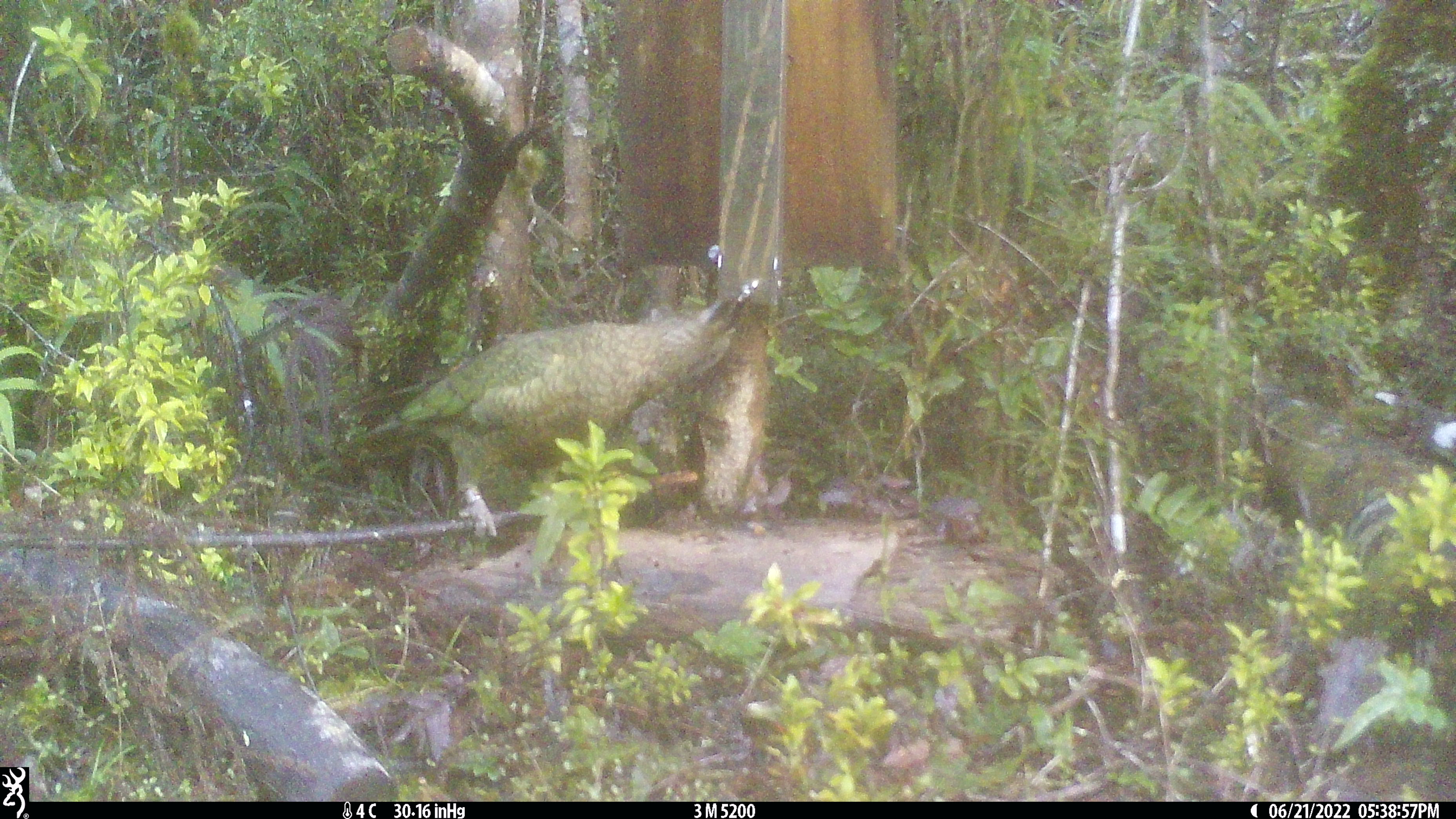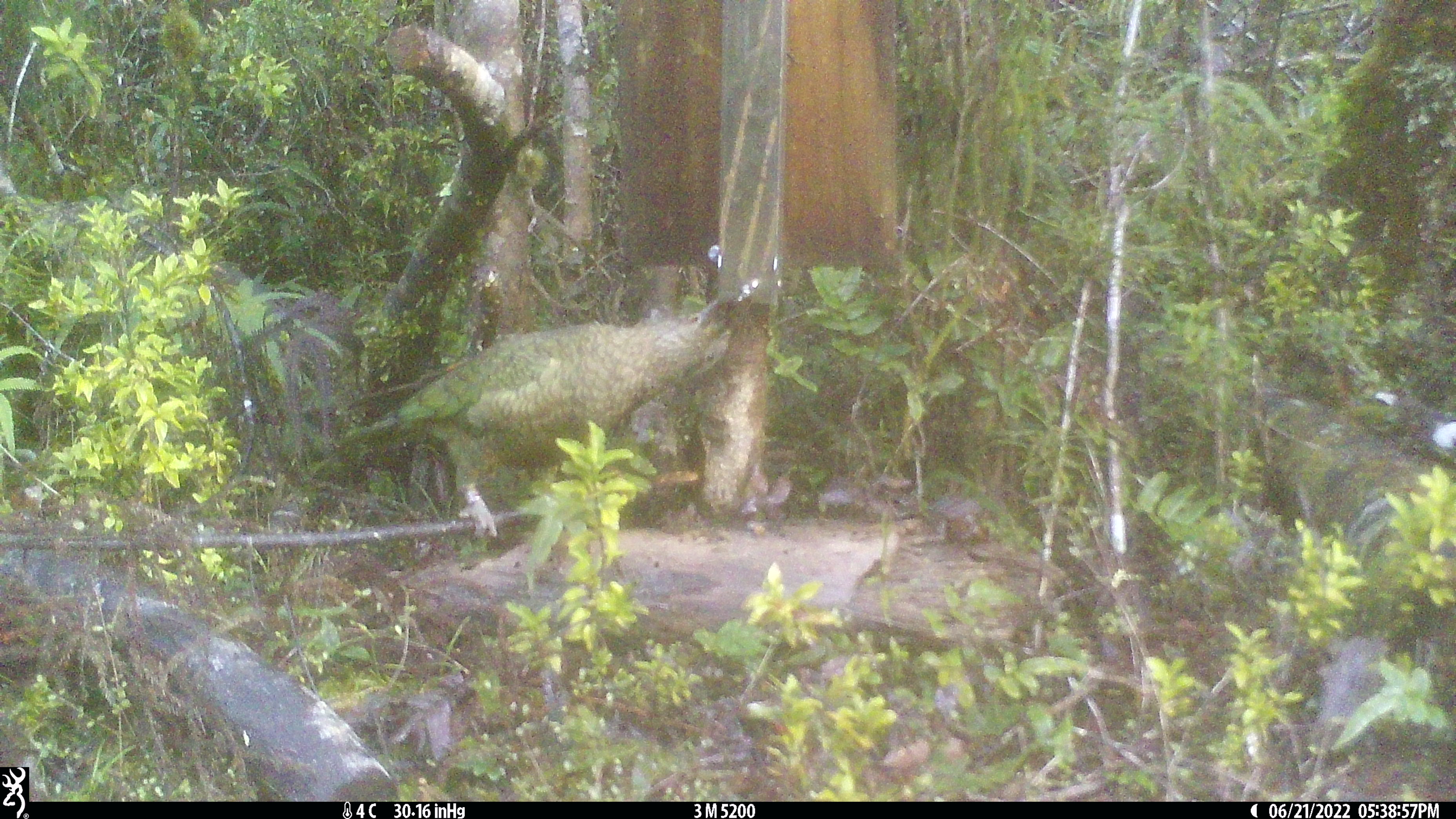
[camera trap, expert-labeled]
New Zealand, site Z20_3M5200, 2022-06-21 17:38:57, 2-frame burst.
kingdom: Animalia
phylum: Chordata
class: Aves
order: Psittaciformes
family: Strigopidae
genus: Nestor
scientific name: Nestor notabilis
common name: kea